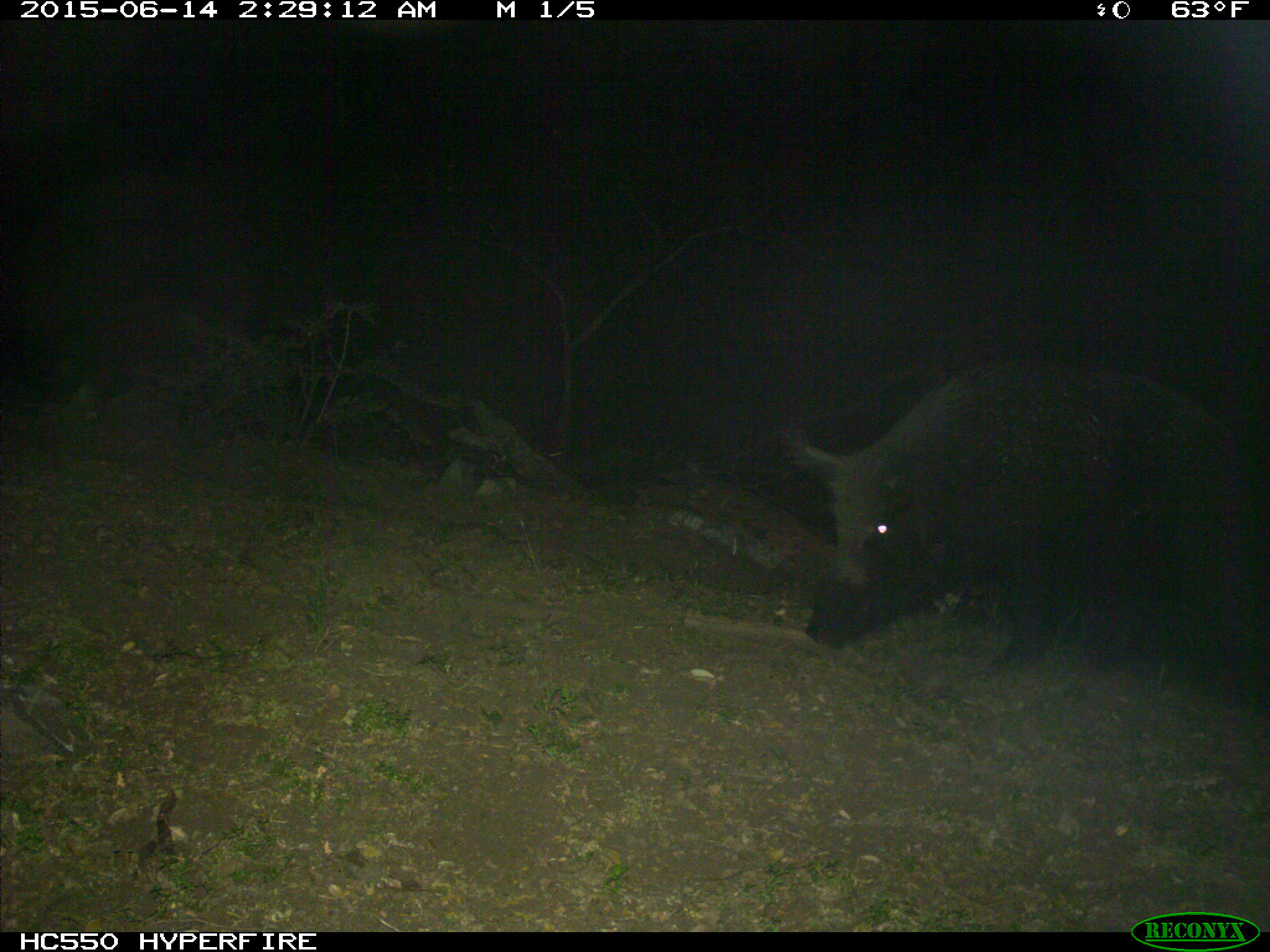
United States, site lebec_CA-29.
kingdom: Animalia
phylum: Chordata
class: Mammalia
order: Artiodactyla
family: Suidae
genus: Sus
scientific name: Sus scrofa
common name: wild boar